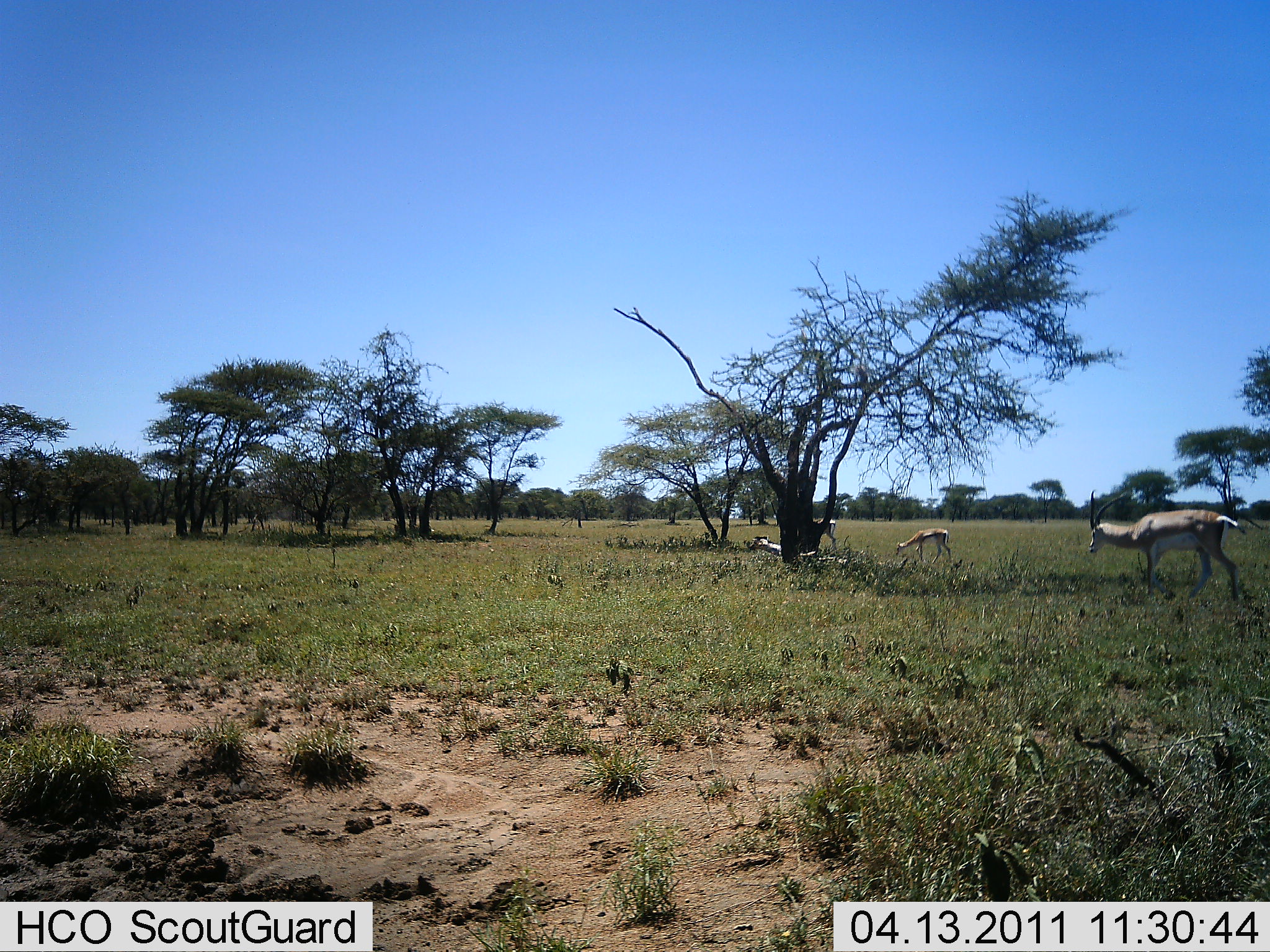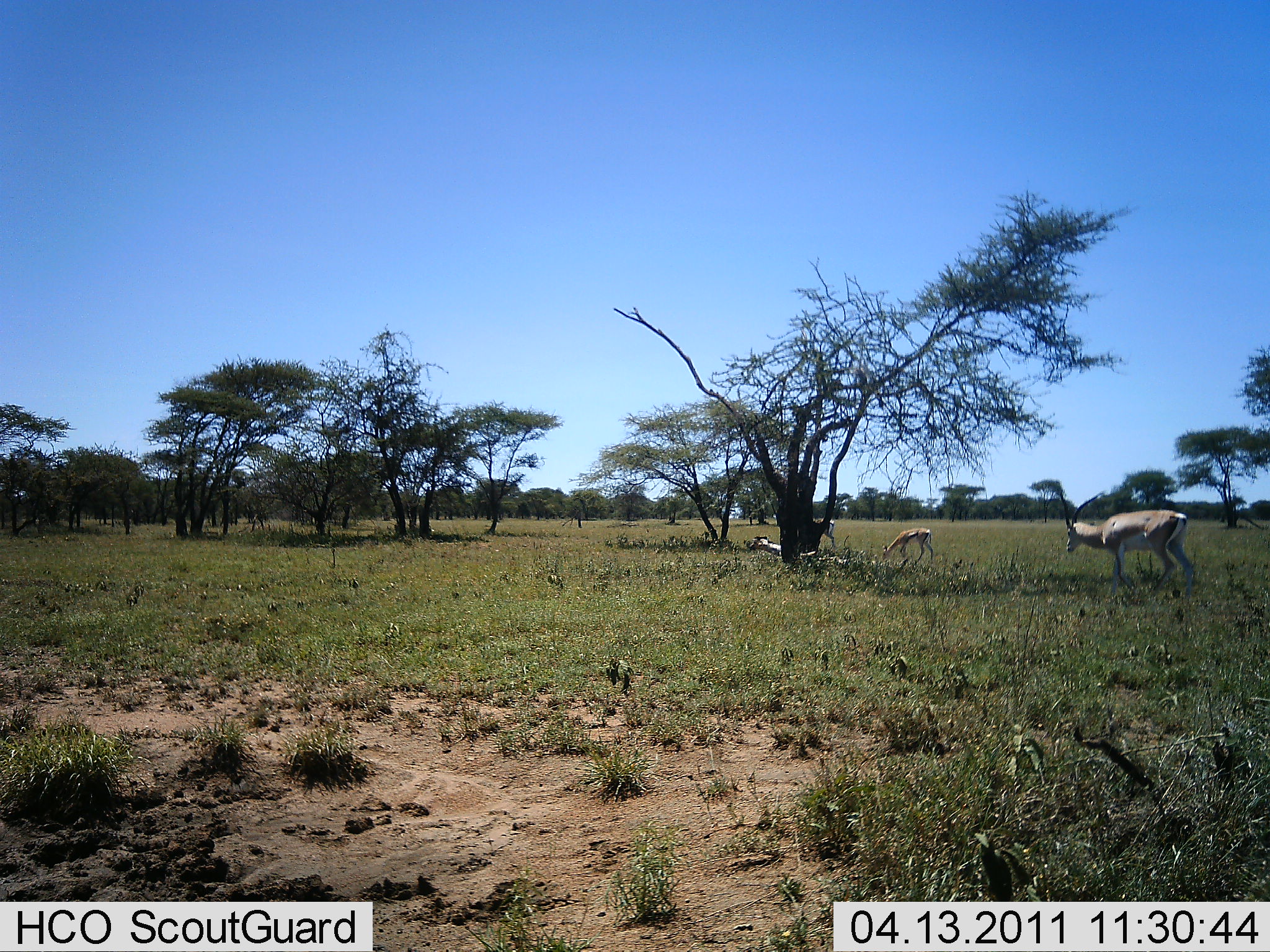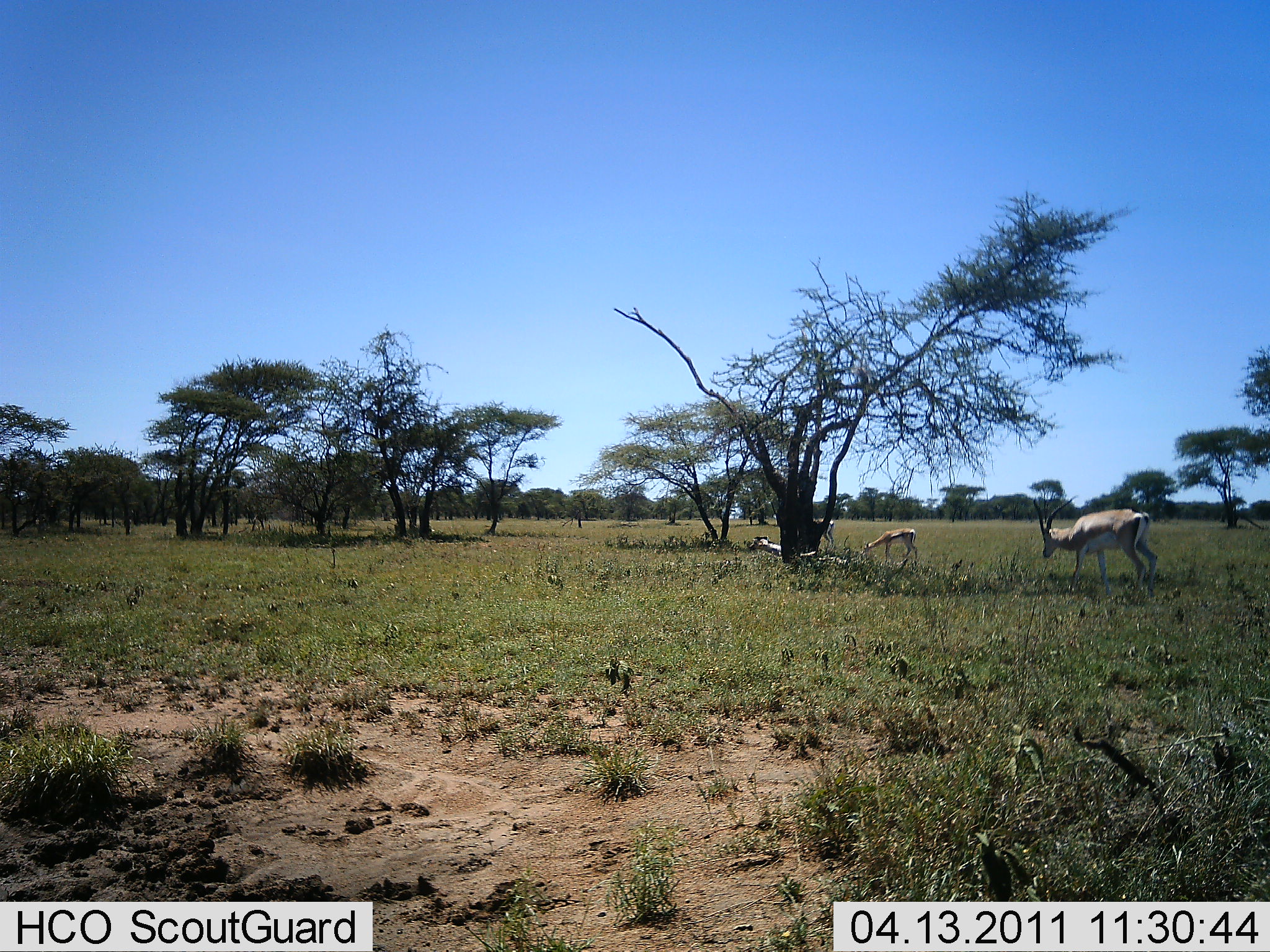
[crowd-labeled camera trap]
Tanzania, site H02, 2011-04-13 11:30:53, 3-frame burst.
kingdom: Animalia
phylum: Chordata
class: Mammalia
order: Artiodactyla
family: Bovidae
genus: Nanger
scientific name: Nanger granti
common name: grant's gazelle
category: gazellegrants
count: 2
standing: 27%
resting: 9%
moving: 55%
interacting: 0%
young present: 55%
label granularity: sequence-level